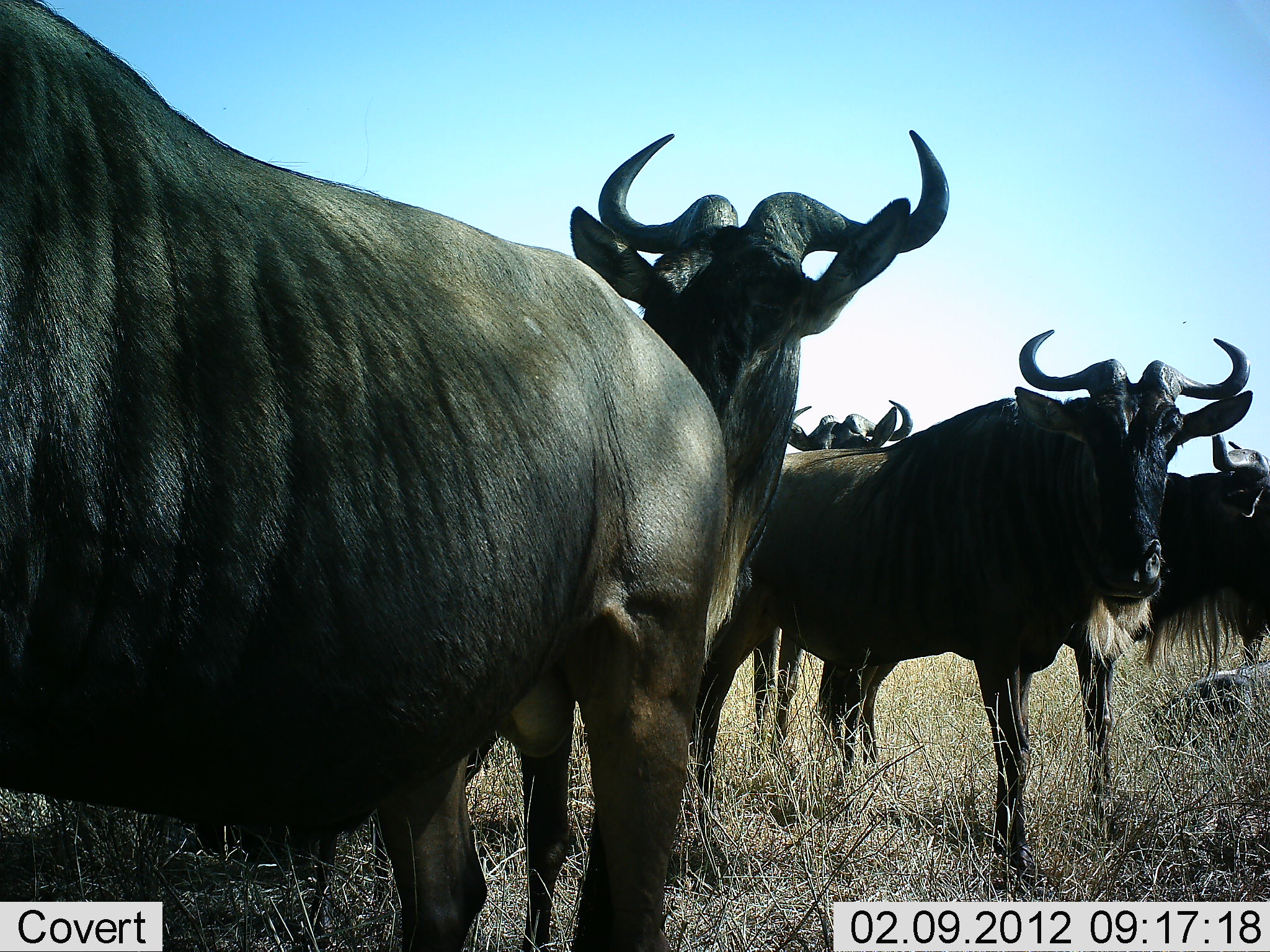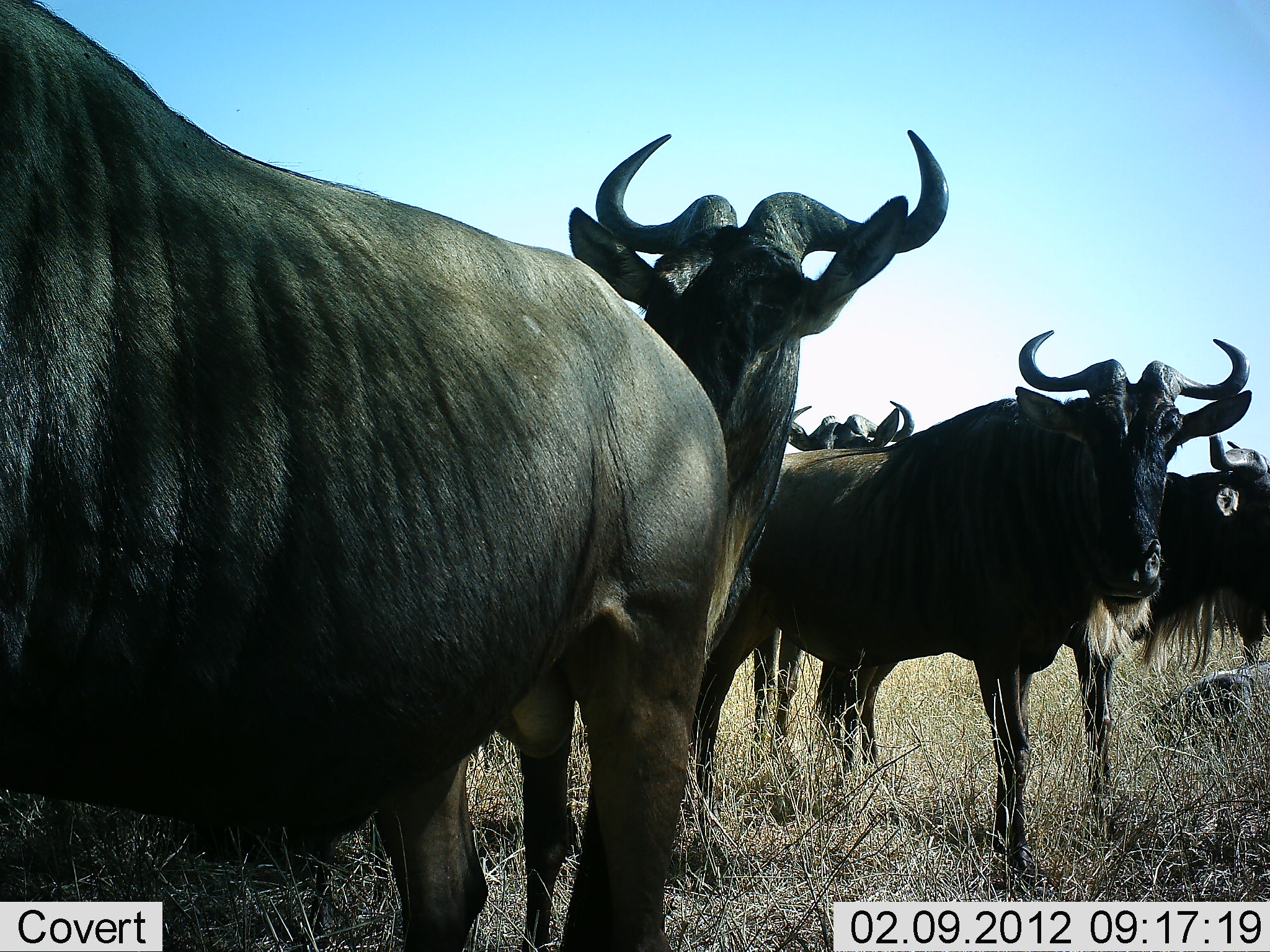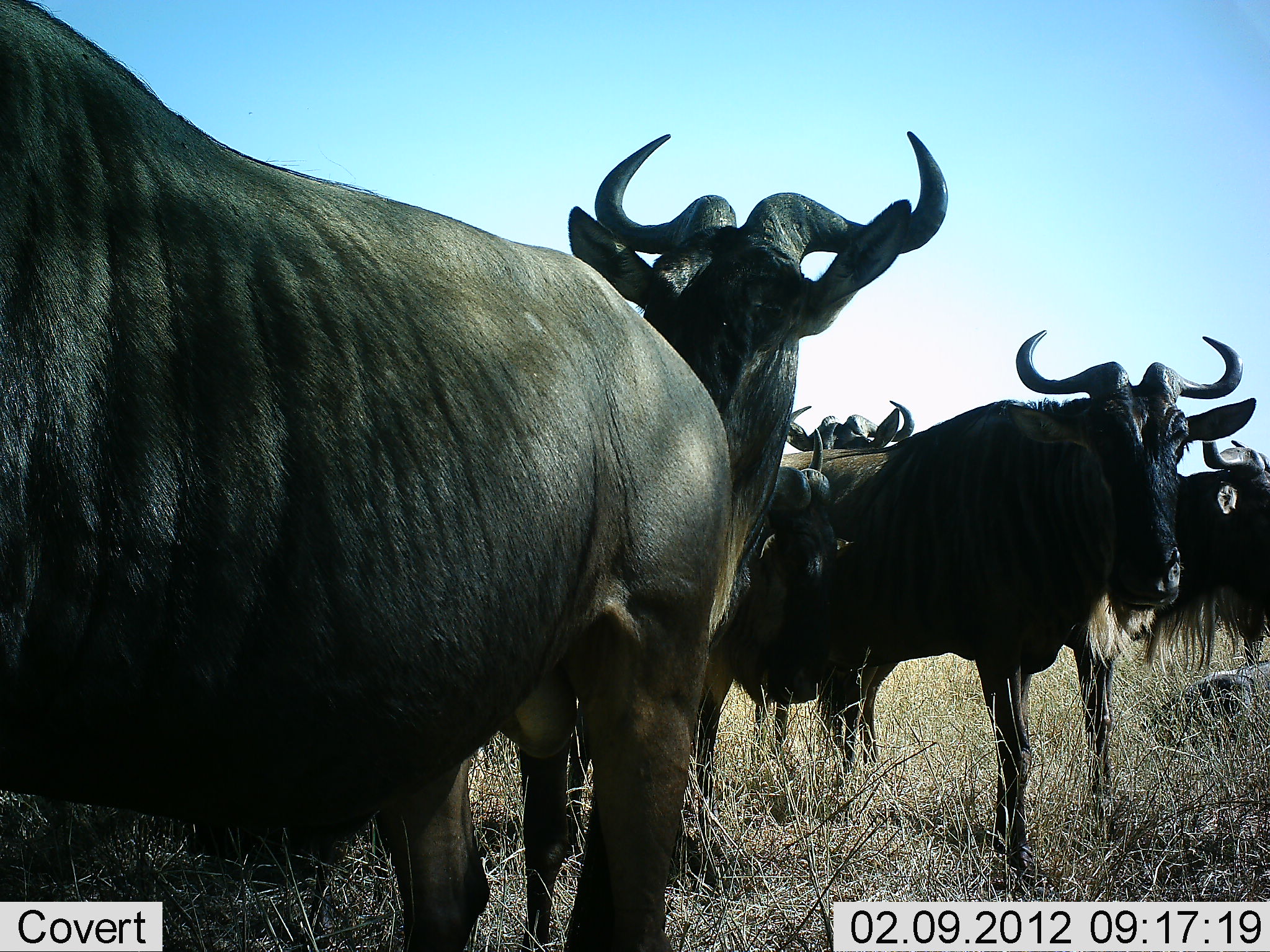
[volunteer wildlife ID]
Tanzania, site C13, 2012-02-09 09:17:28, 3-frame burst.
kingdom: Animalia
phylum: Chordata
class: Mammalia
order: Artiodactyla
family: Bovidae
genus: Connochaetes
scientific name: Connochaetes taurinus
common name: blue wildebeest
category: wildebeest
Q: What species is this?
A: Wildebeest (blue wildebeest) (Connochaetes taurinus).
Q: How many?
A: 6.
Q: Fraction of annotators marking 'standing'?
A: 94%.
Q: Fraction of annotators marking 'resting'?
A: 12%.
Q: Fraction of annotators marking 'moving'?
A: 12%.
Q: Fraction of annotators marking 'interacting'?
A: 12%.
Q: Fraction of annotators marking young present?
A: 0%.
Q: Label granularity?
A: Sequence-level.